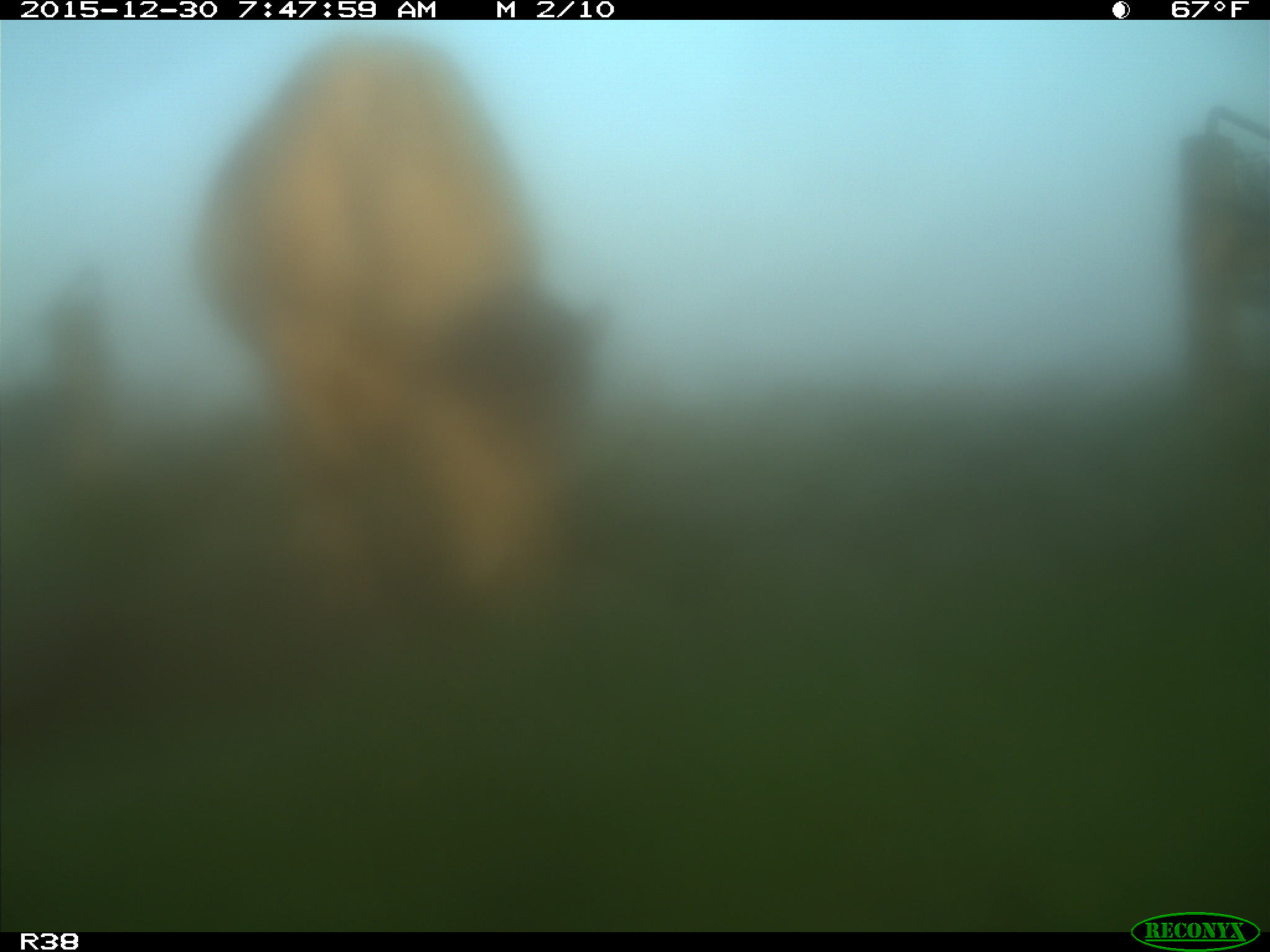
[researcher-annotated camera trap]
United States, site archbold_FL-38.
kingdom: Animalia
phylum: Chordata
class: Mammalia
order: Artiodactyla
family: Bovidae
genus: Bos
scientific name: Bos taurus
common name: domestic cow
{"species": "Bos taurus (domestic cow)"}